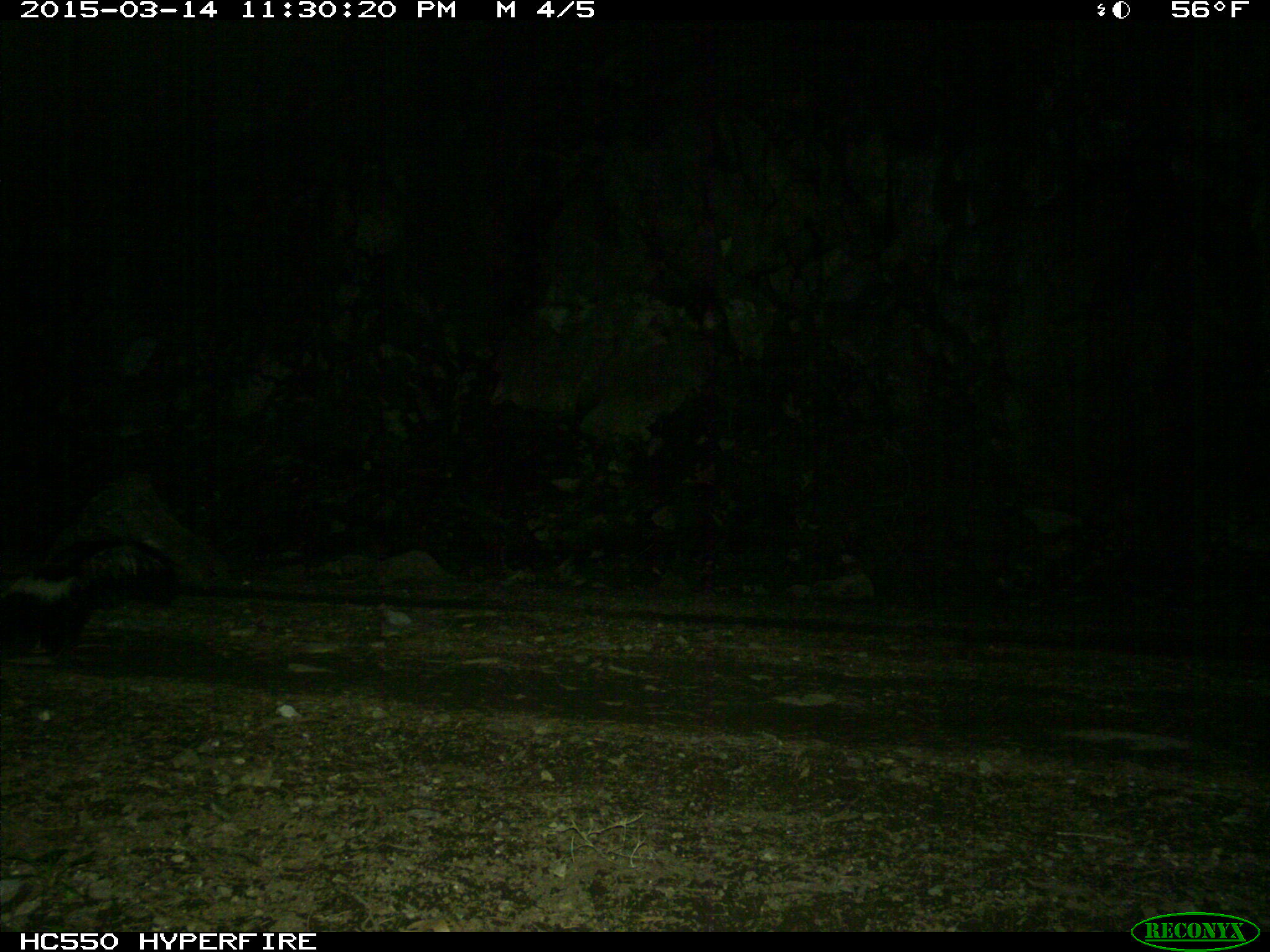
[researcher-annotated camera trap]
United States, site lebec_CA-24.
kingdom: Animalia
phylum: Chordata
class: Mammalia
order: Carnivora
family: Mephitidae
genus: Mephitis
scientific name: Mephitis mephitis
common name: striped skunk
Mephitis mephitis (striped skunk).